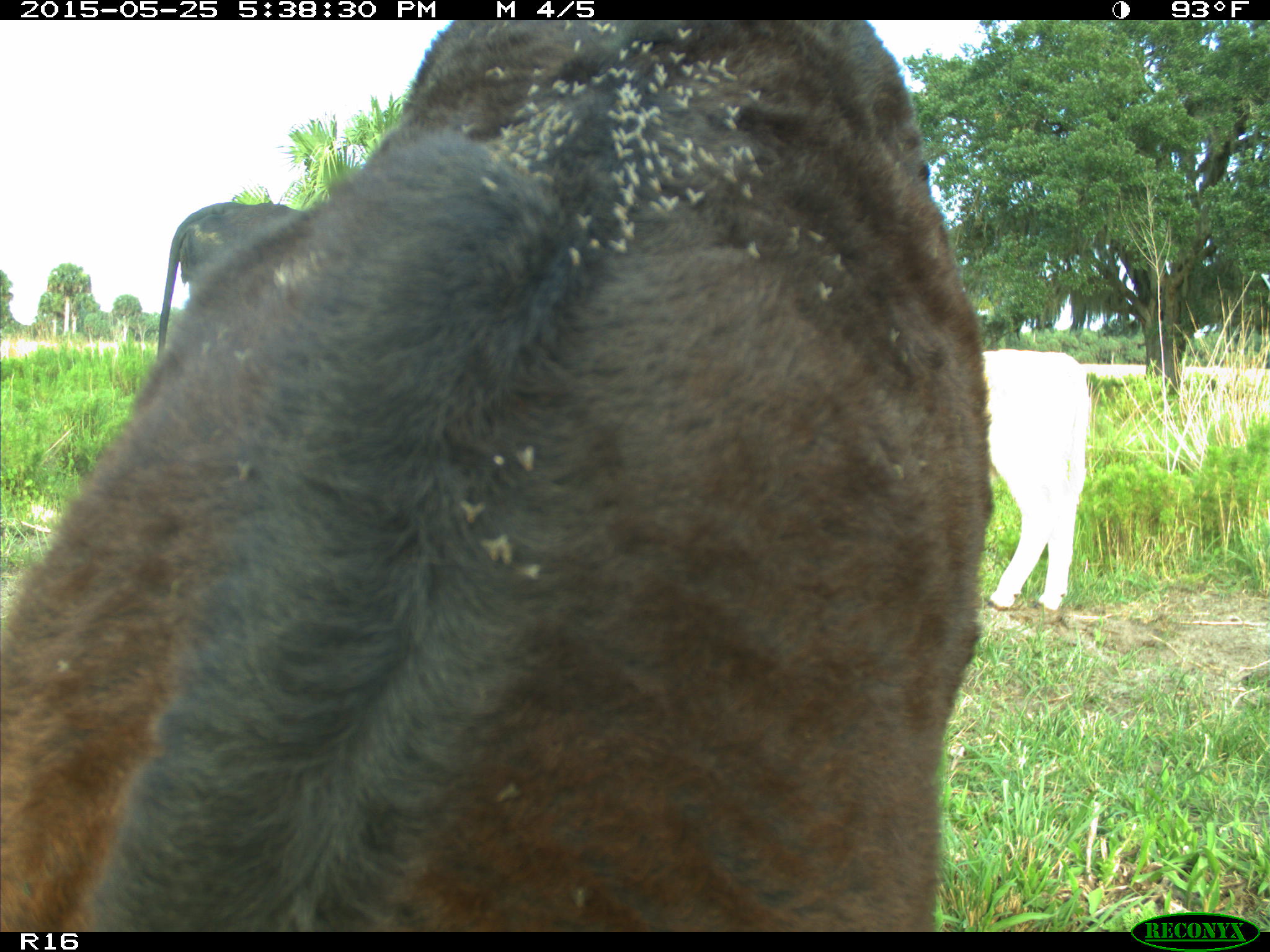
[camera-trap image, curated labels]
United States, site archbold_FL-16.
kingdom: Animalia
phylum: Chordata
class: Mammalia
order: Artiodactyla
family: Bovidae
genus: Bos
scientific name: Bos taurus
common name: domestic cow